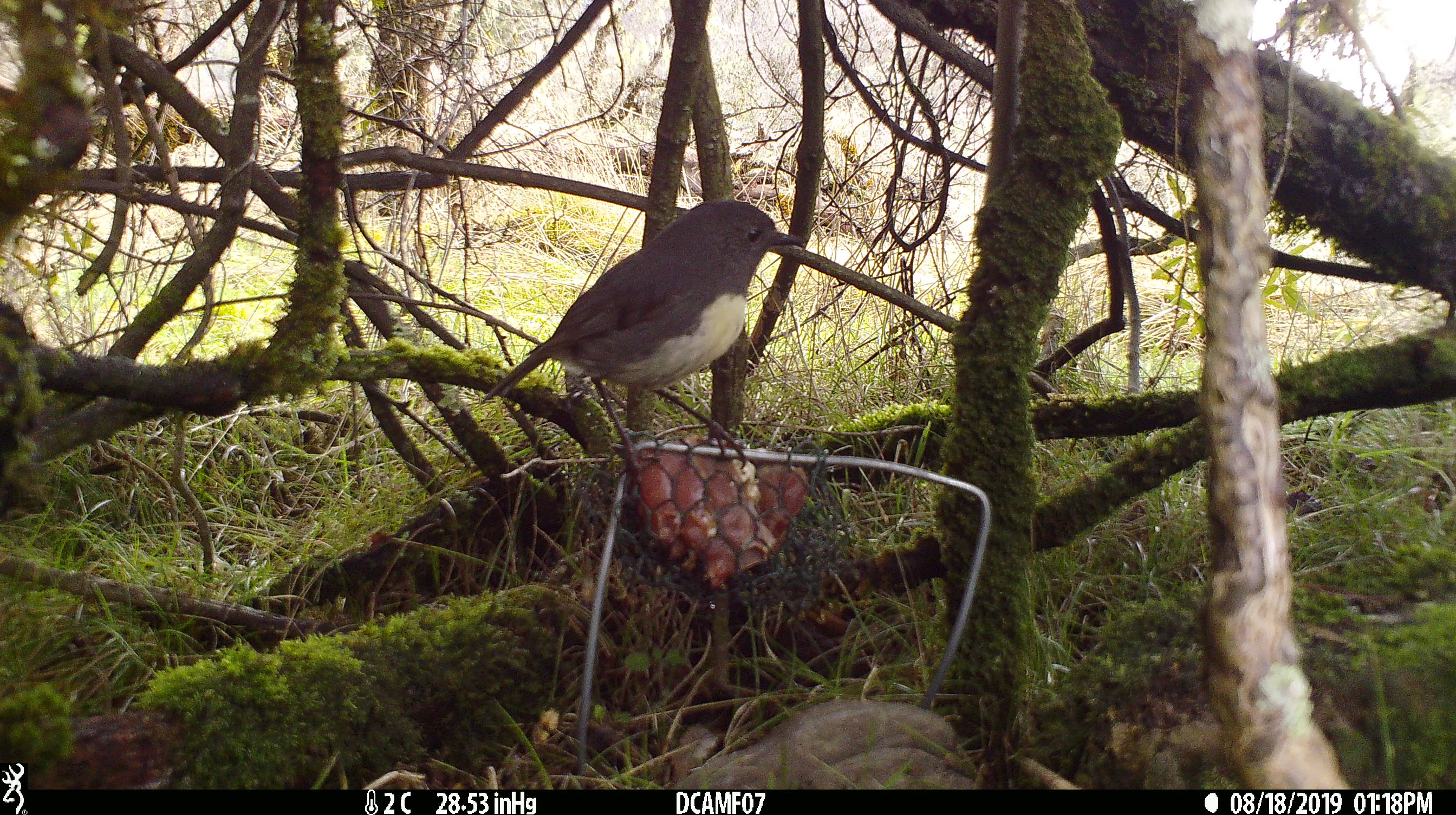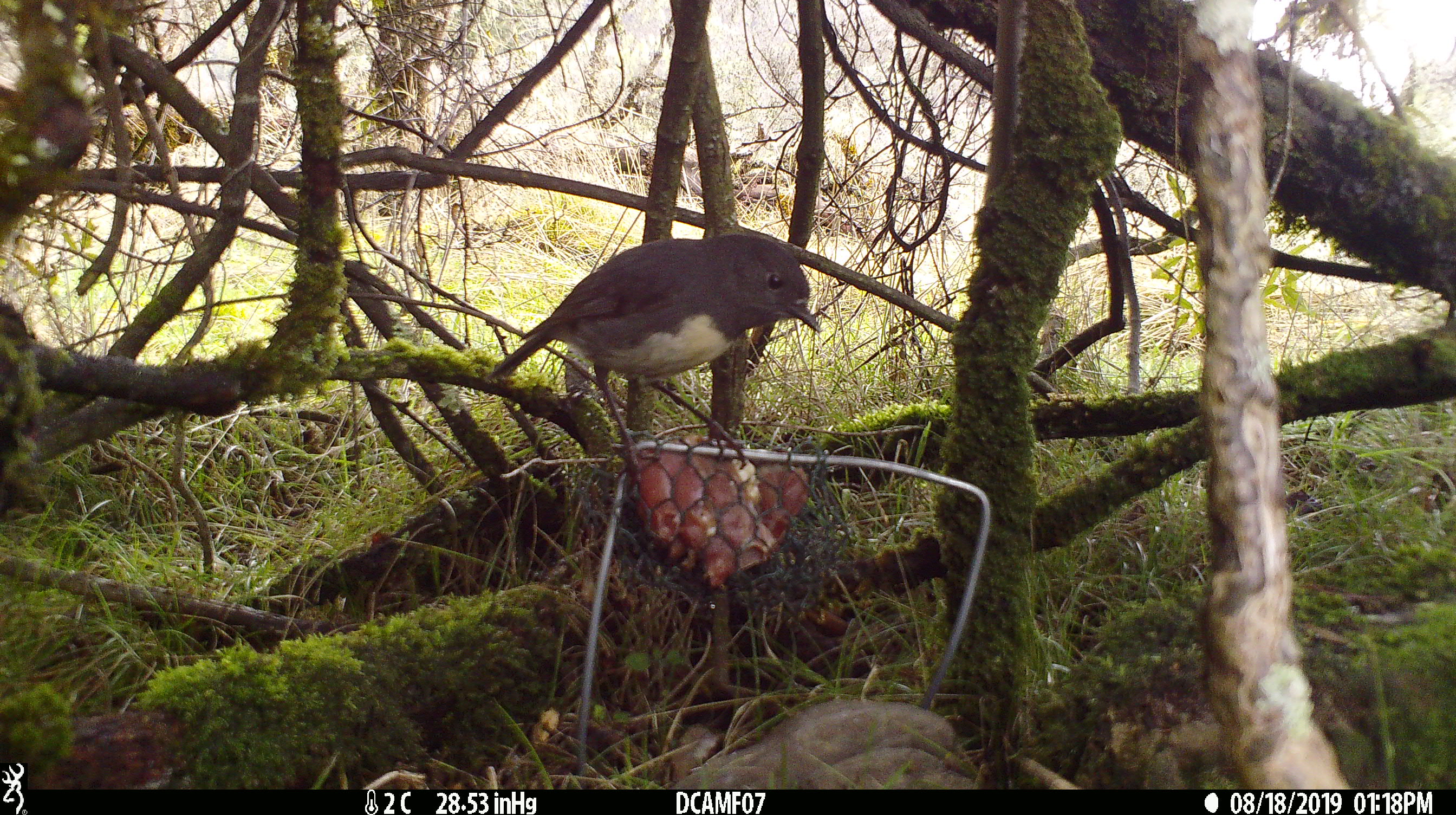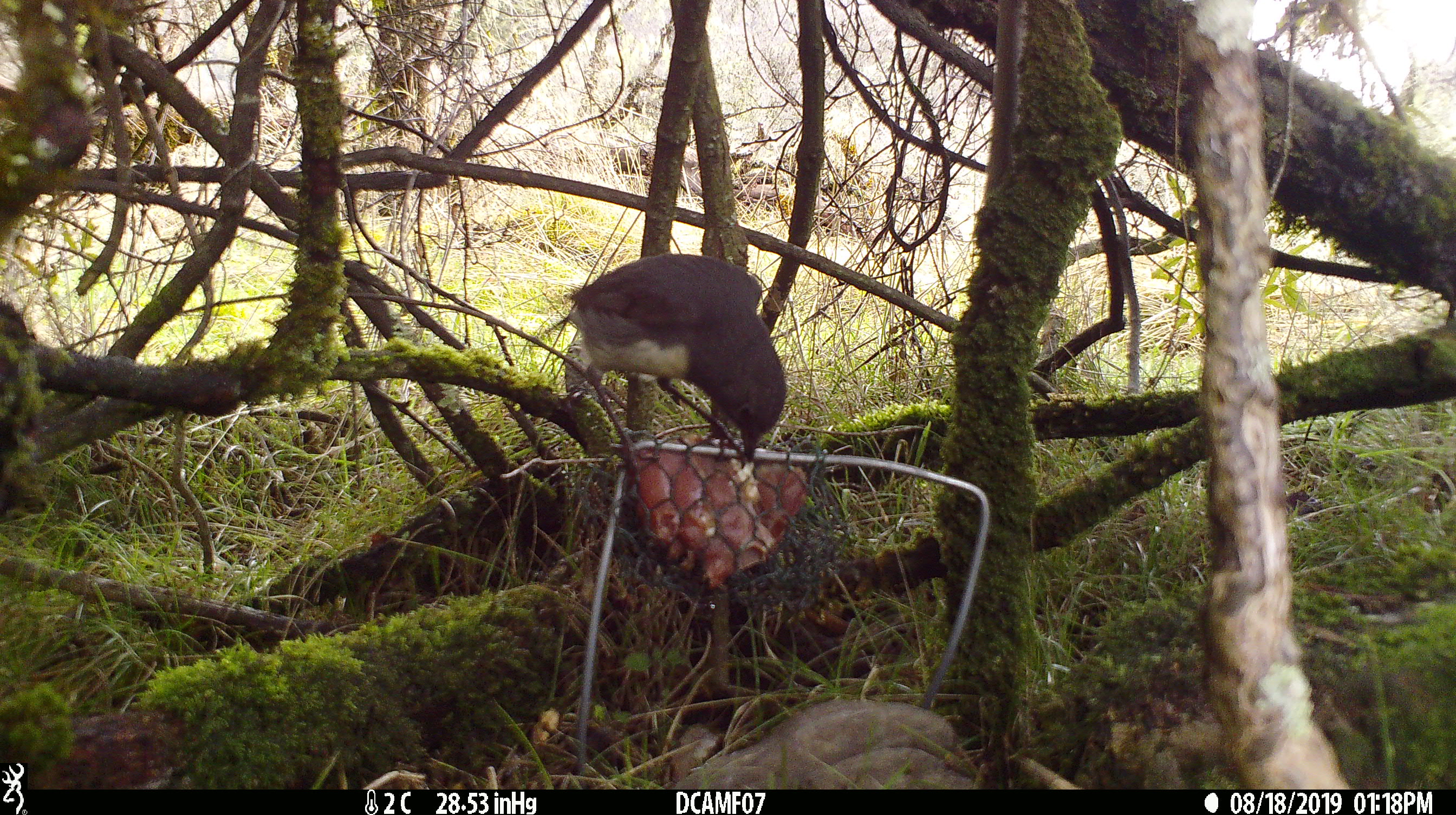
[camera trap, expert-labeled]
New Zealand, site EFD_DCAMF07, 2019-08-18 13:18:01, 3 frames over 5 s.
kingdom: Animalia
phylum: Chordata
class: Aves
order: Passeriformes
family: Petroicidae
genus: Petroica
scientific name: Petroica australis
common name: new zealand robin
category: robin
Robin (new zealand robin) (Petroica australis).